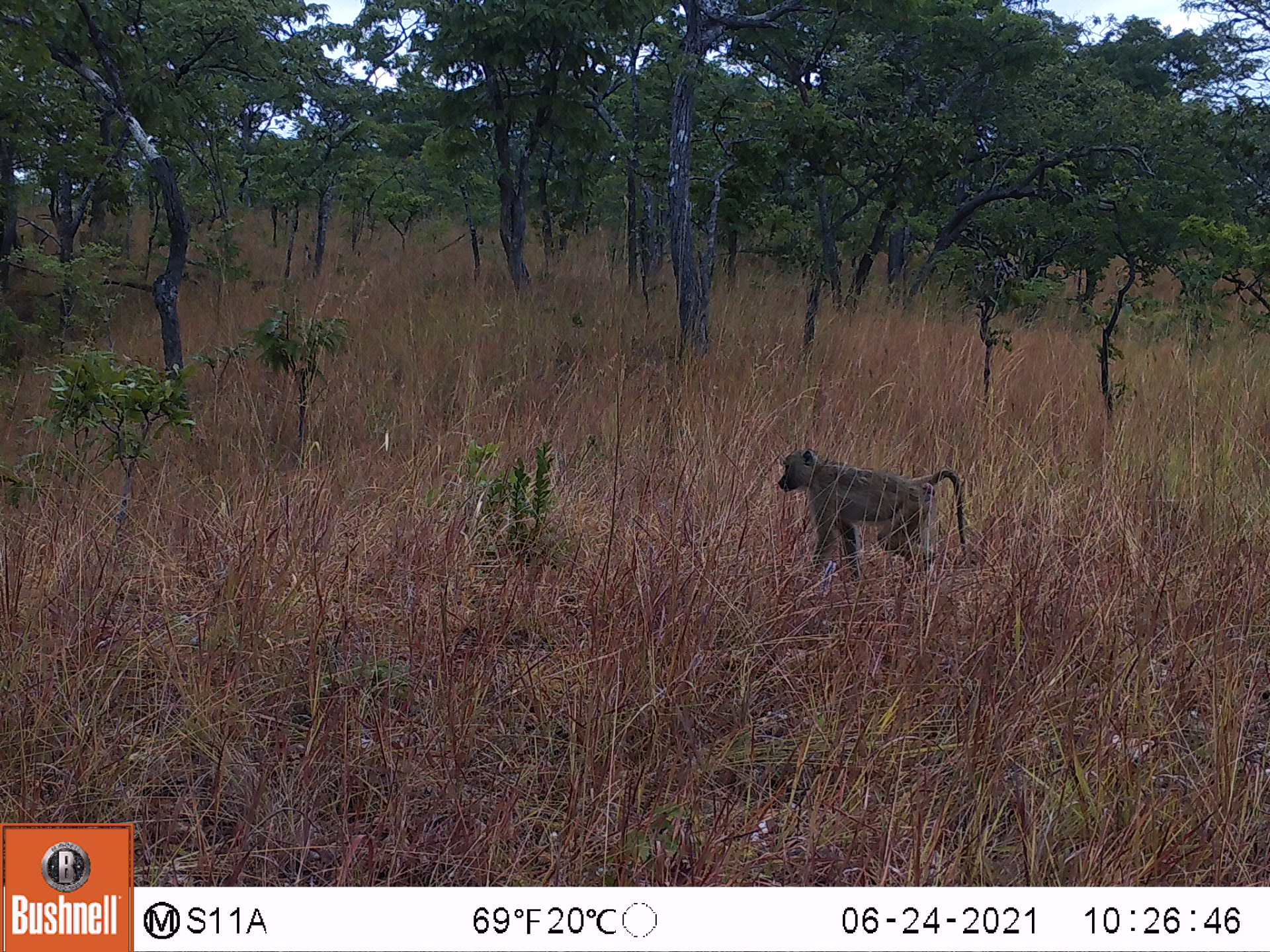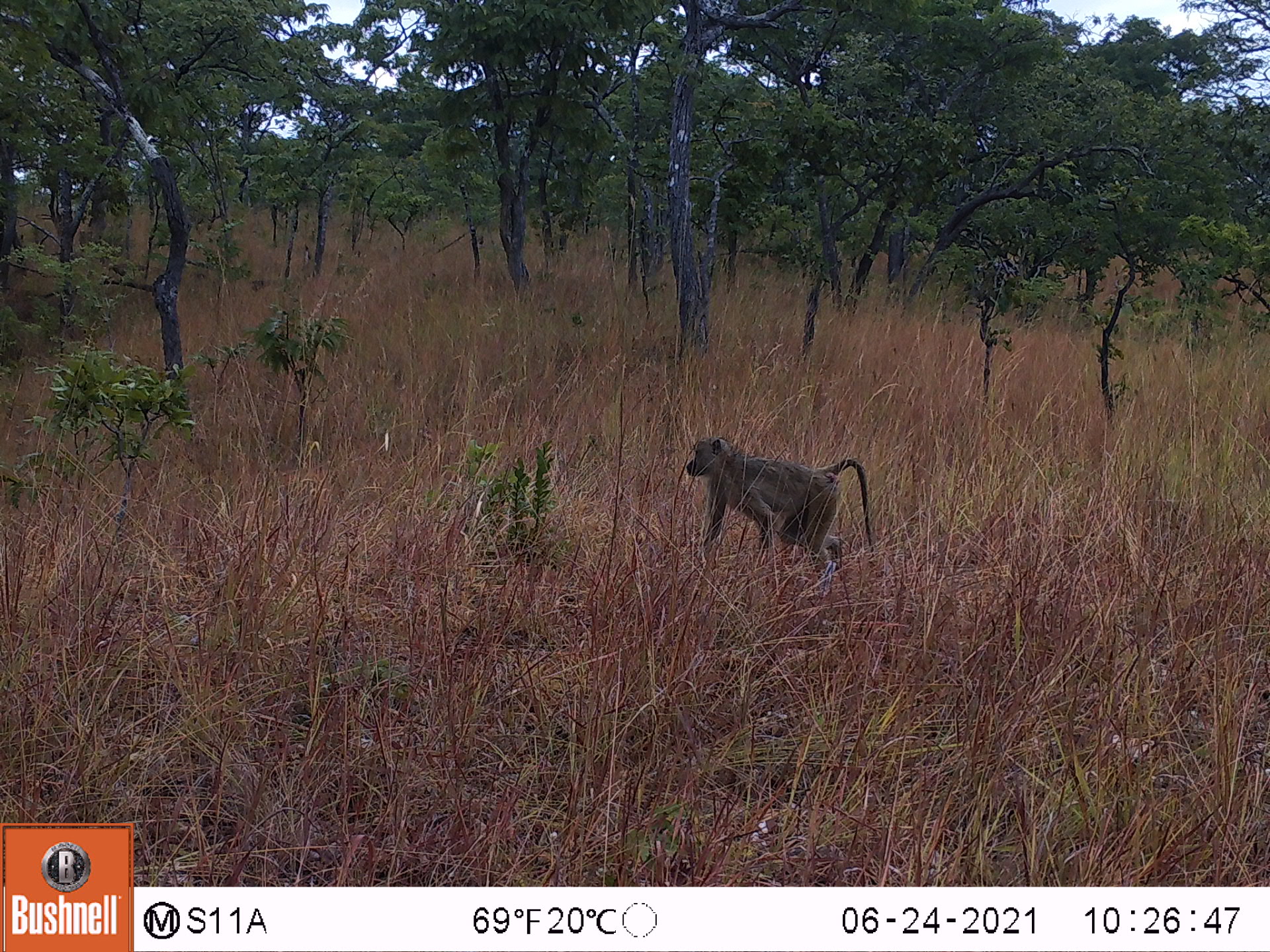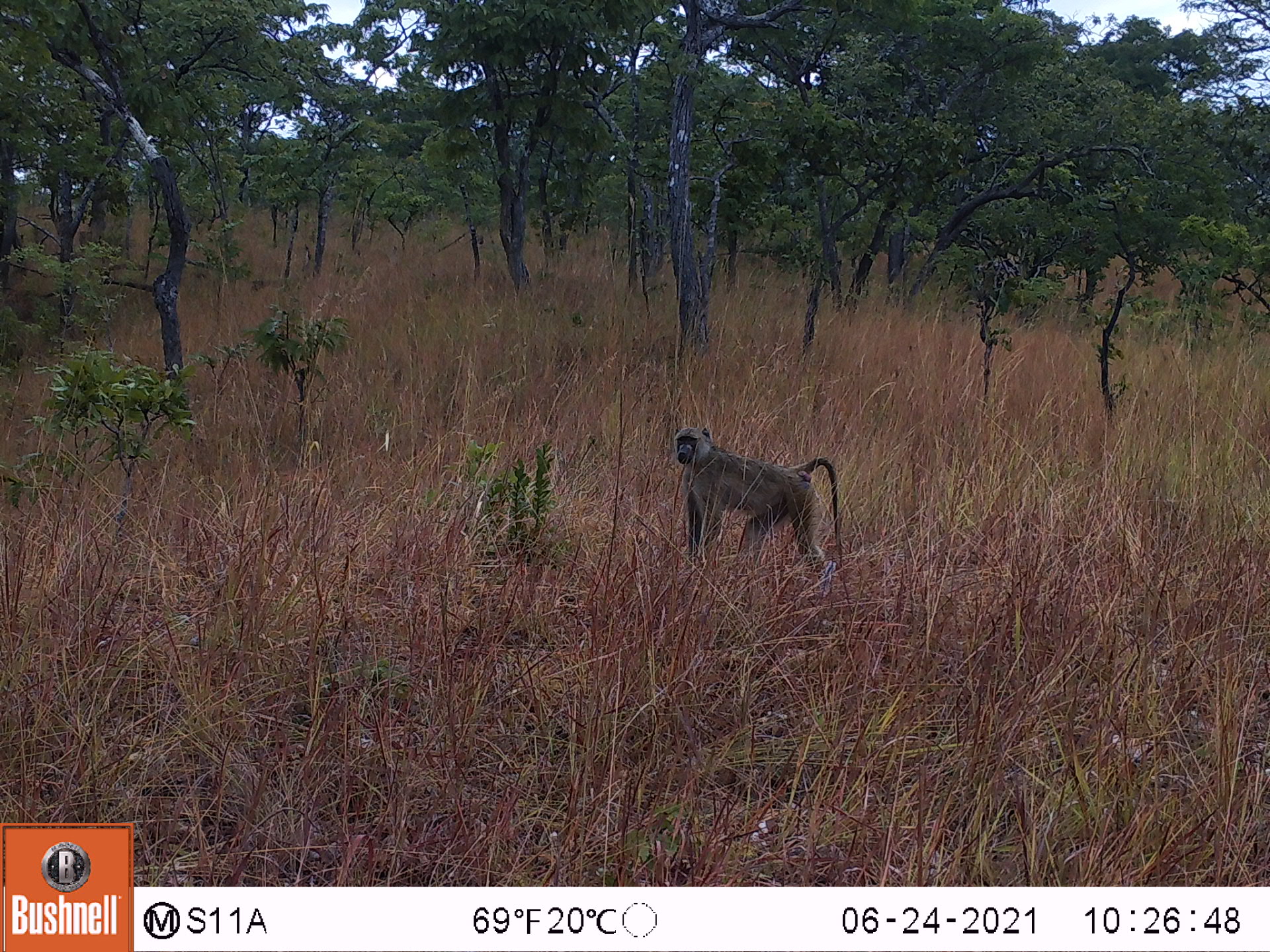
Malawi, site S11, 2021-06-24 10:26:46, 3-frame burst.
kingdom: Animalia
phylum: Chordata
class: Mammalia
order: Primates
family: Cercopithecidae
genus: Papio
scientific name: Papio cynocephalus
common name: yellow baboon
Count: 1.